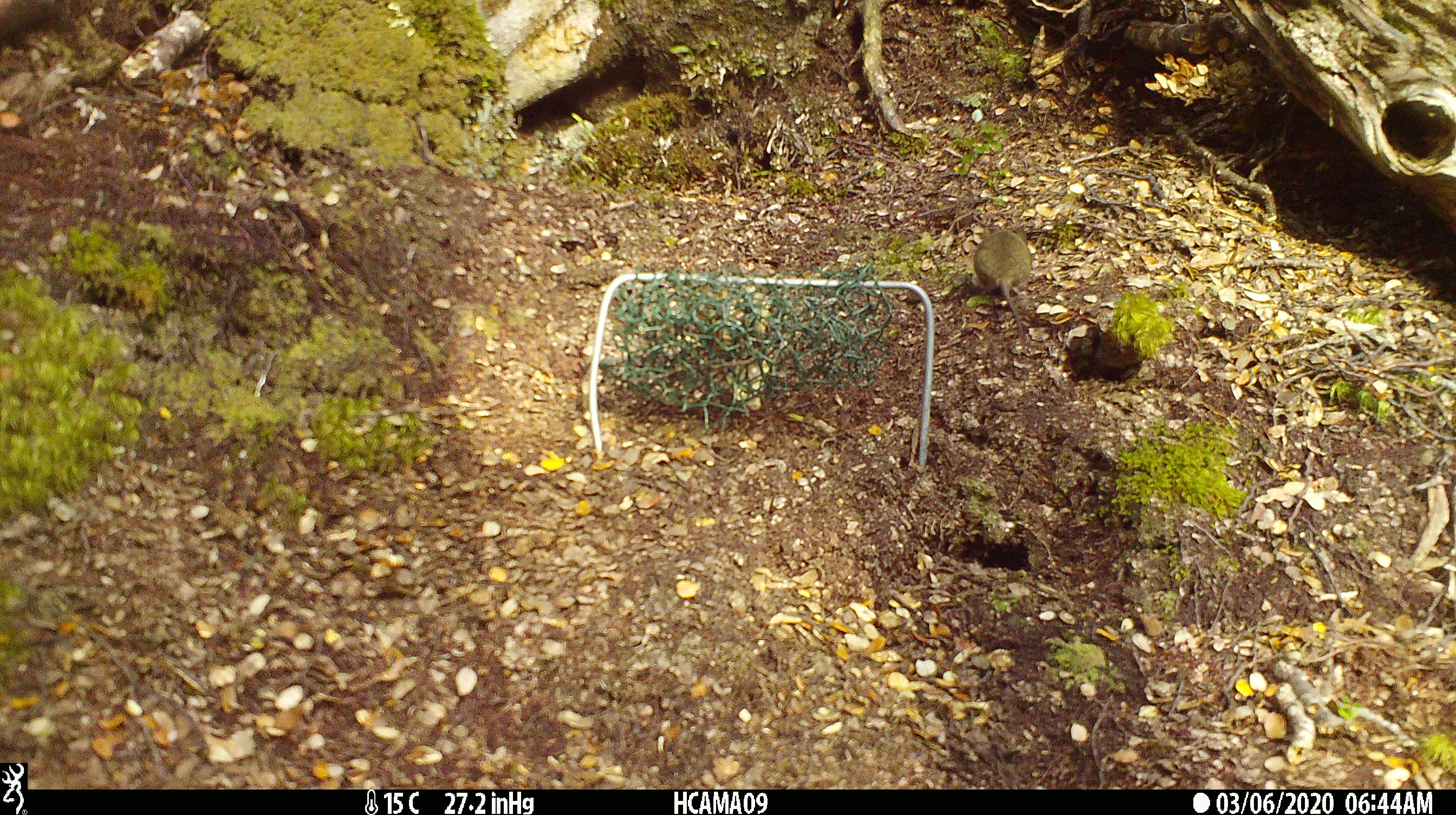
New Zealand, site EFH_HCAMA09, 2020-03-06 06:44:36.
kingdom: Animalia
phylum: Chordata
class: Mammalia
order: Rodentia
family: Muridae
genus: Mus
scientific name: Mus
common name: mouse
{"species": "mouse (Mus)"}